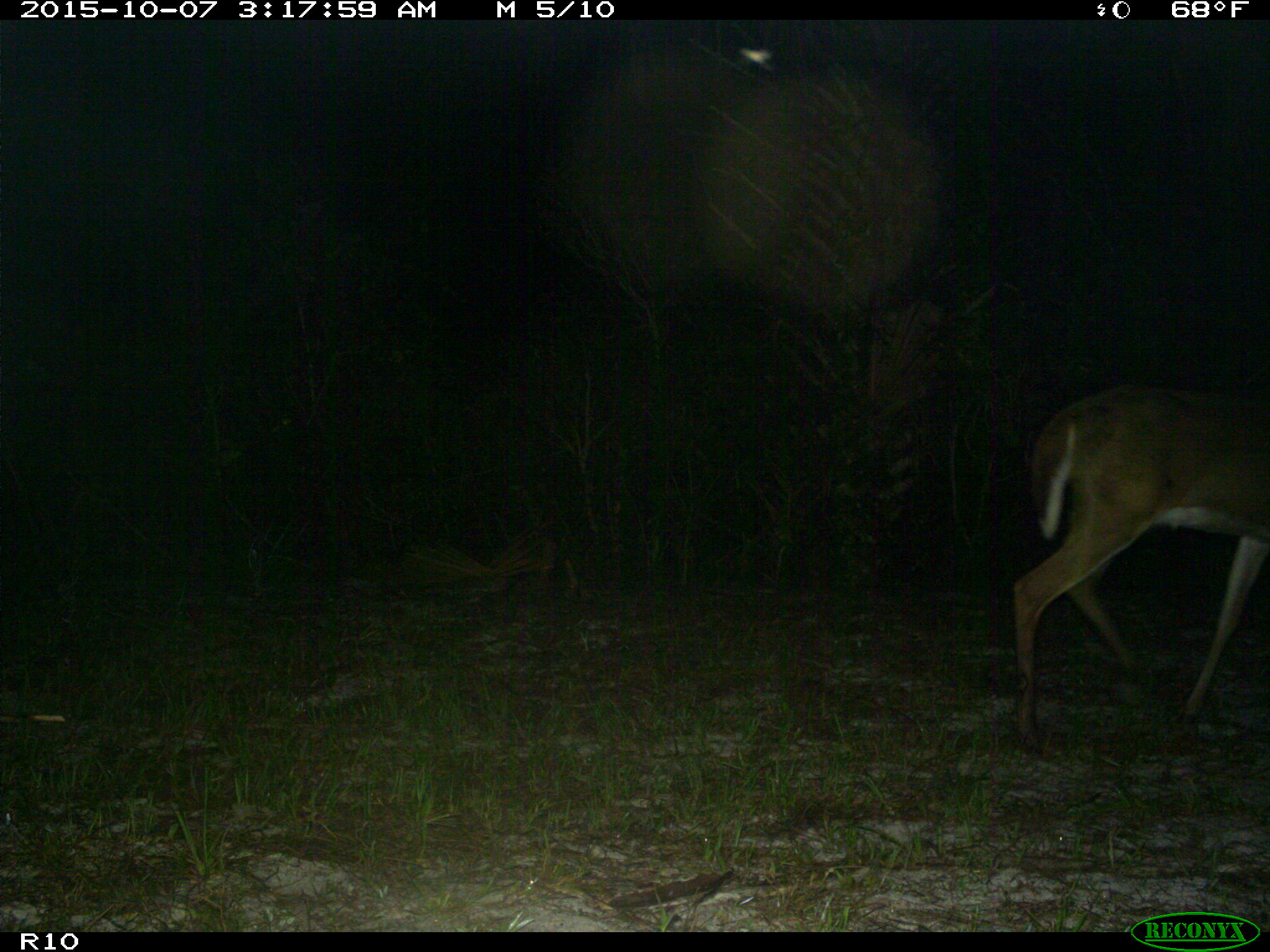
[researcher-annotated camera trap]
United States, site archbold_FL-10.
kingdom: Animalia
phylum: Chordata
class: Mammalia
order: Artiodactyla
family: Cervidae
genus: Odocoileus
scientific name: Odocoileus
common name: deer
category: unidentified deer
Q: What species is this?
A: Unidentified deer (deer) (Odocoileus).